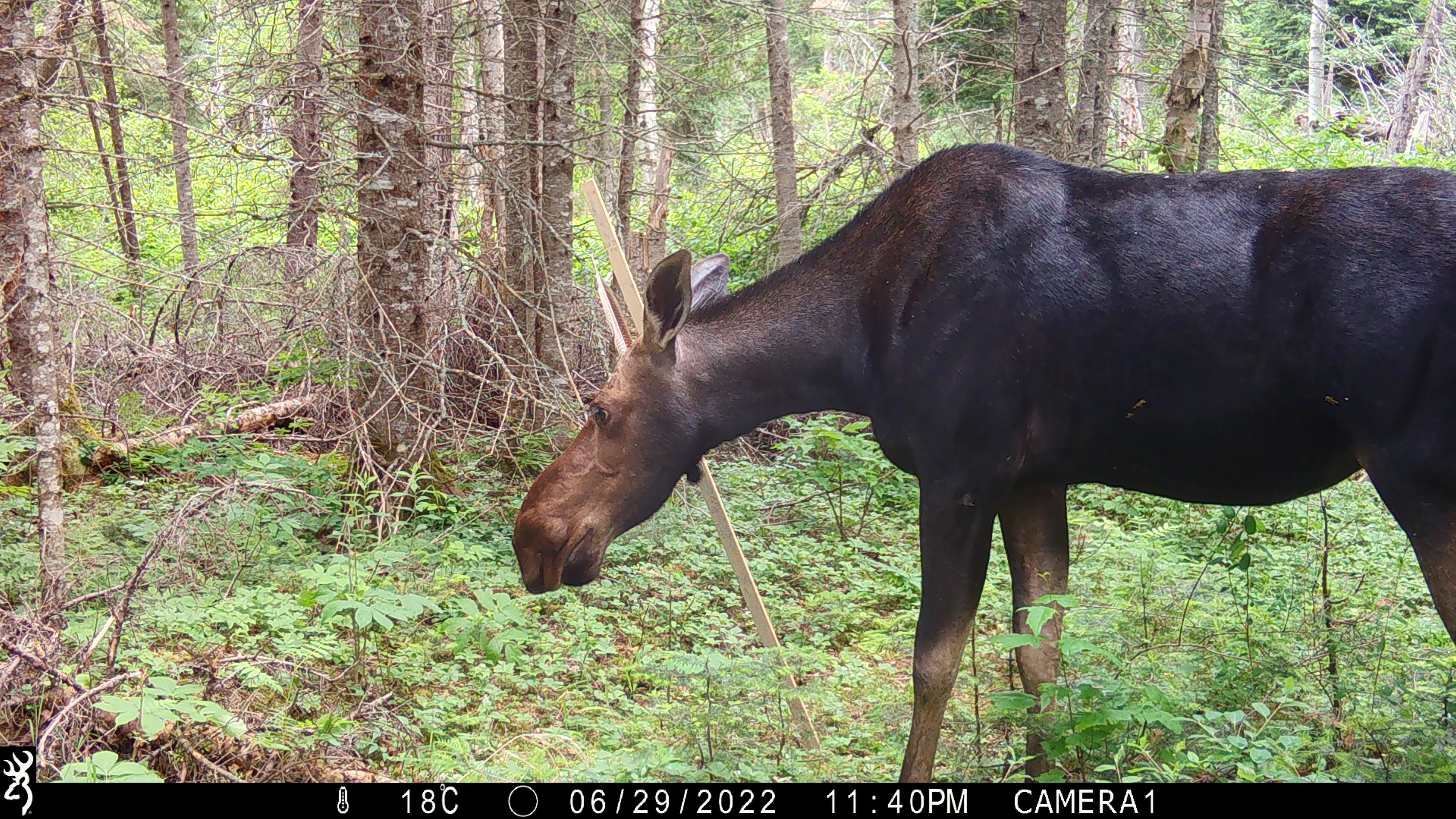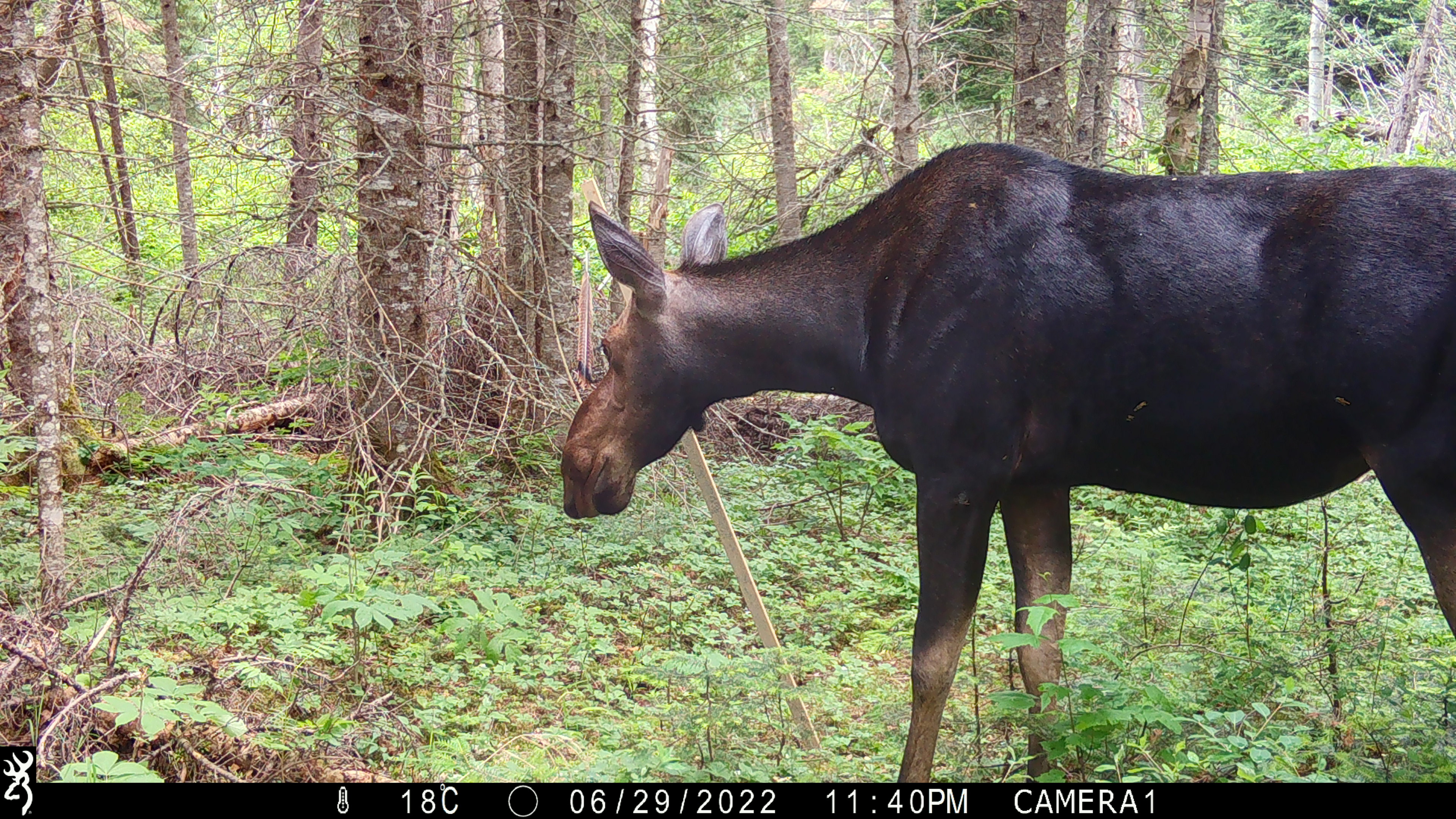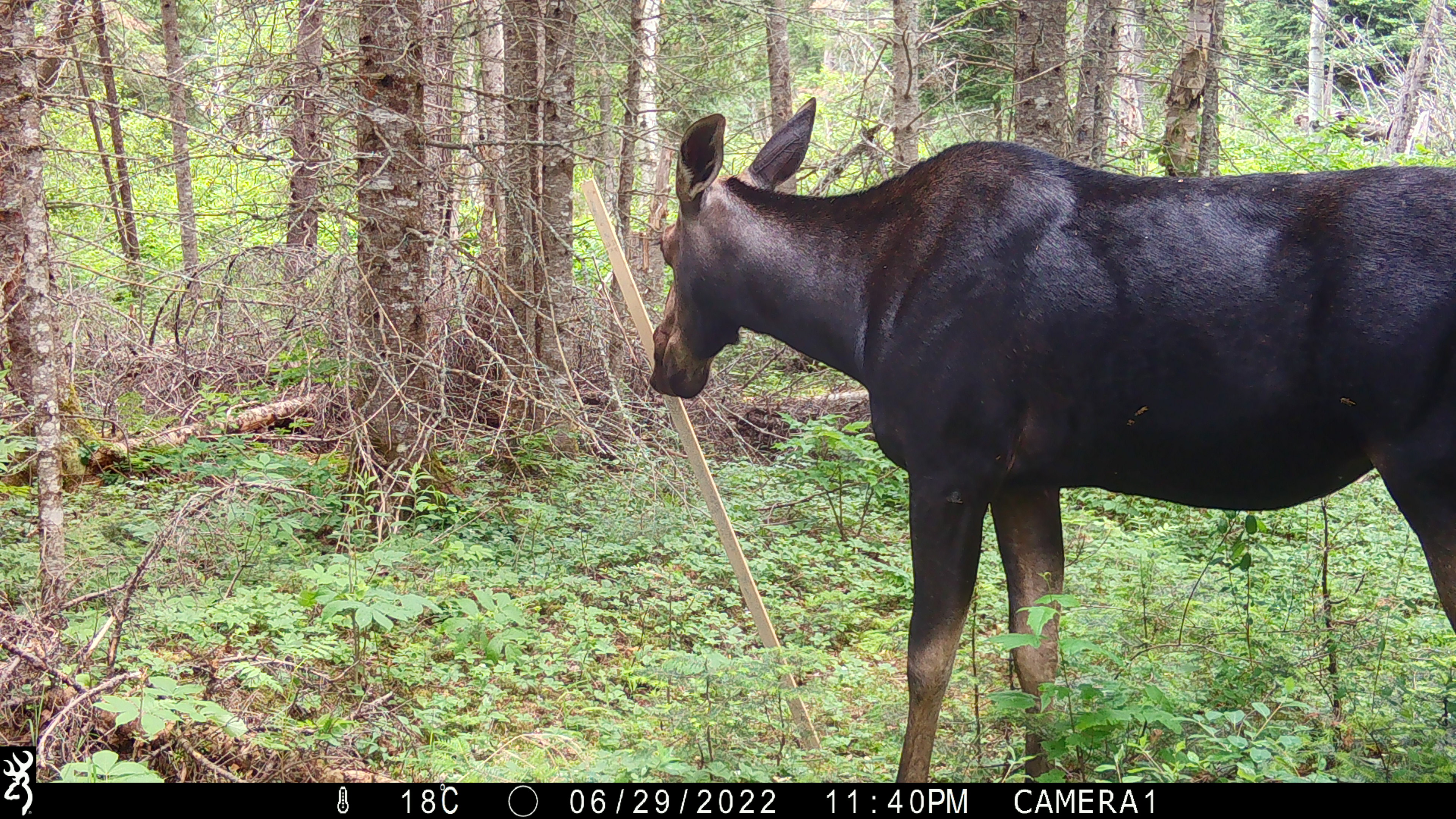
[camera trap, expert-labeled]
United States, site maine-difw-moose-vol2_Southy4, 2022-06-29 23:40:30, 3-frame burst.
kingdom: Animalia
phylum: Chordata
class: Mammalia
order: Artiodactyla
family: Cervidae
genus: Alces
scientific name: Alces alces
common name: moose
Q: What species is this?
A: Moose (Alces alces).